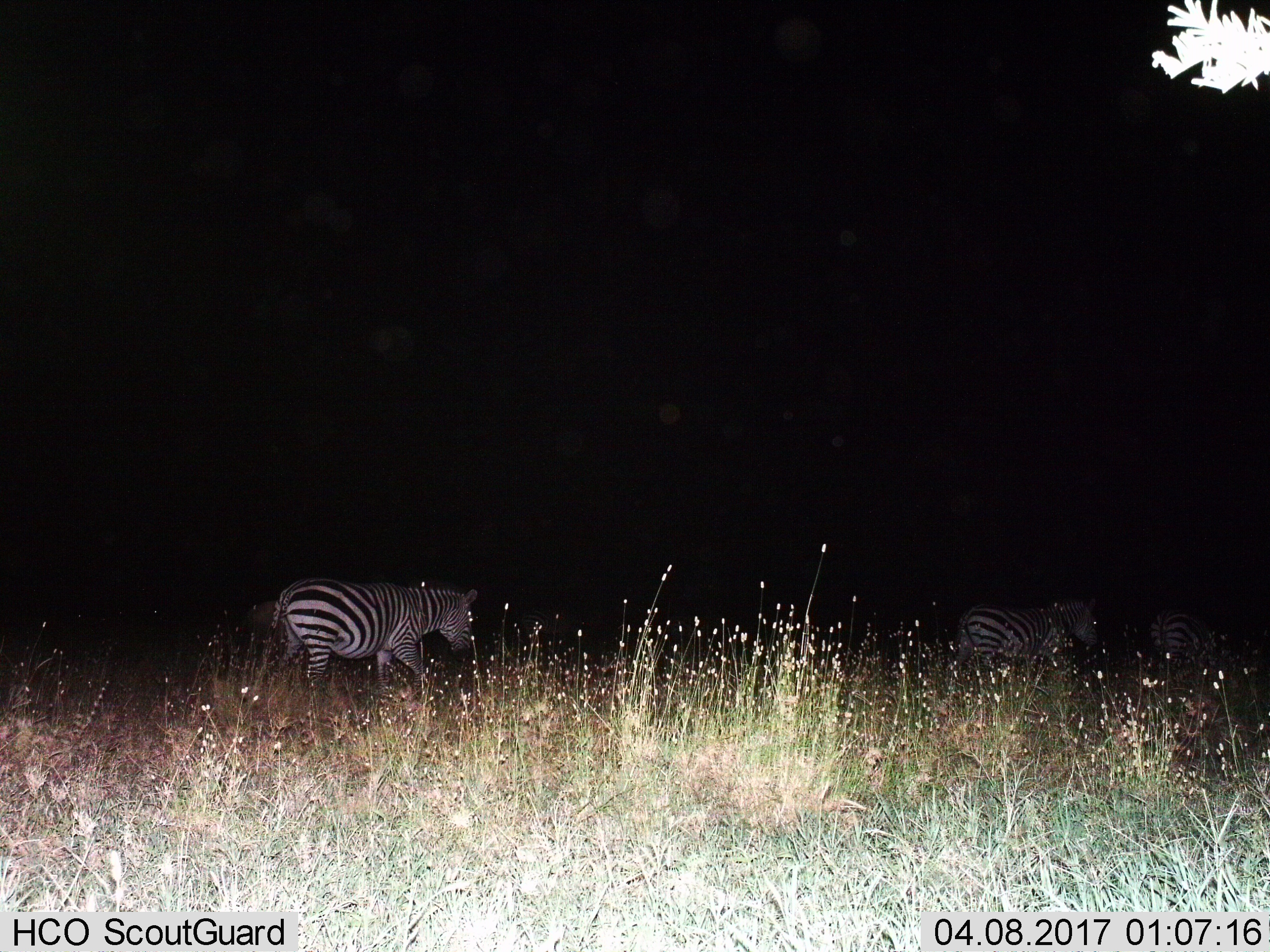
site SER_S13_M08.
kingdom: Animalia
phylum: Chordata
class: Mammalia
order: Perissodactyla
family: Equidae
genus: Equus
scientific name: Equus quagga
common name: plains zebra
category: zebraplains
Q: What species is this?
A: Zebraplains (plains zebra) (Equus quagga).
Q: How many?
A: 3.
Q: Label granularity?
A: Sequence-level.